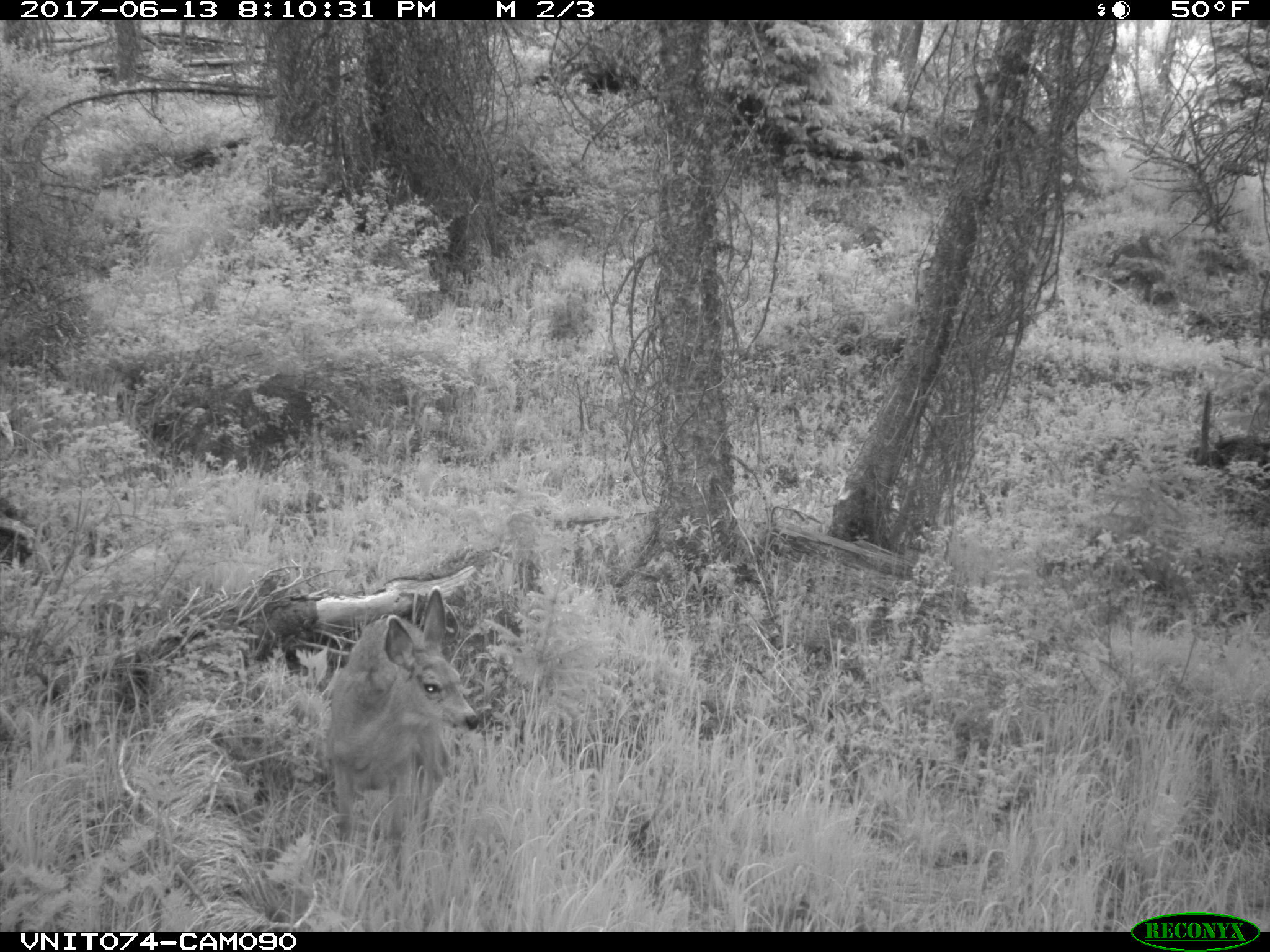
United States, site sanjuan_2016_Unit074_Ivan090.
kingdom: Animalia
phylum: Chordata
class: Mammalia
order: Artiodactyla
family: Cervidae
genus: Odocoileus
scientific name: Odocoileus hemionus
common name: mule deer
Odocoileus hemionus (mule deer).